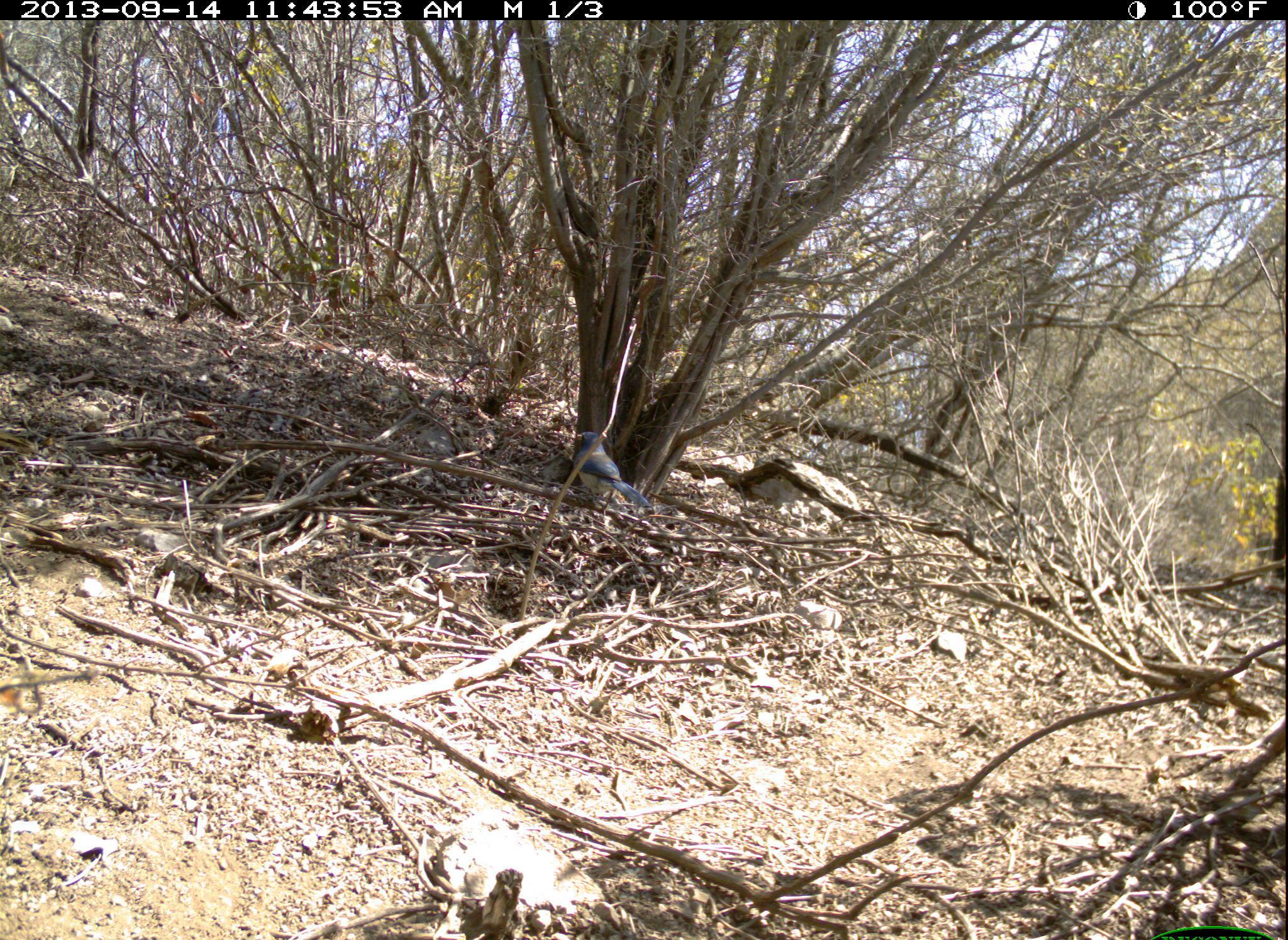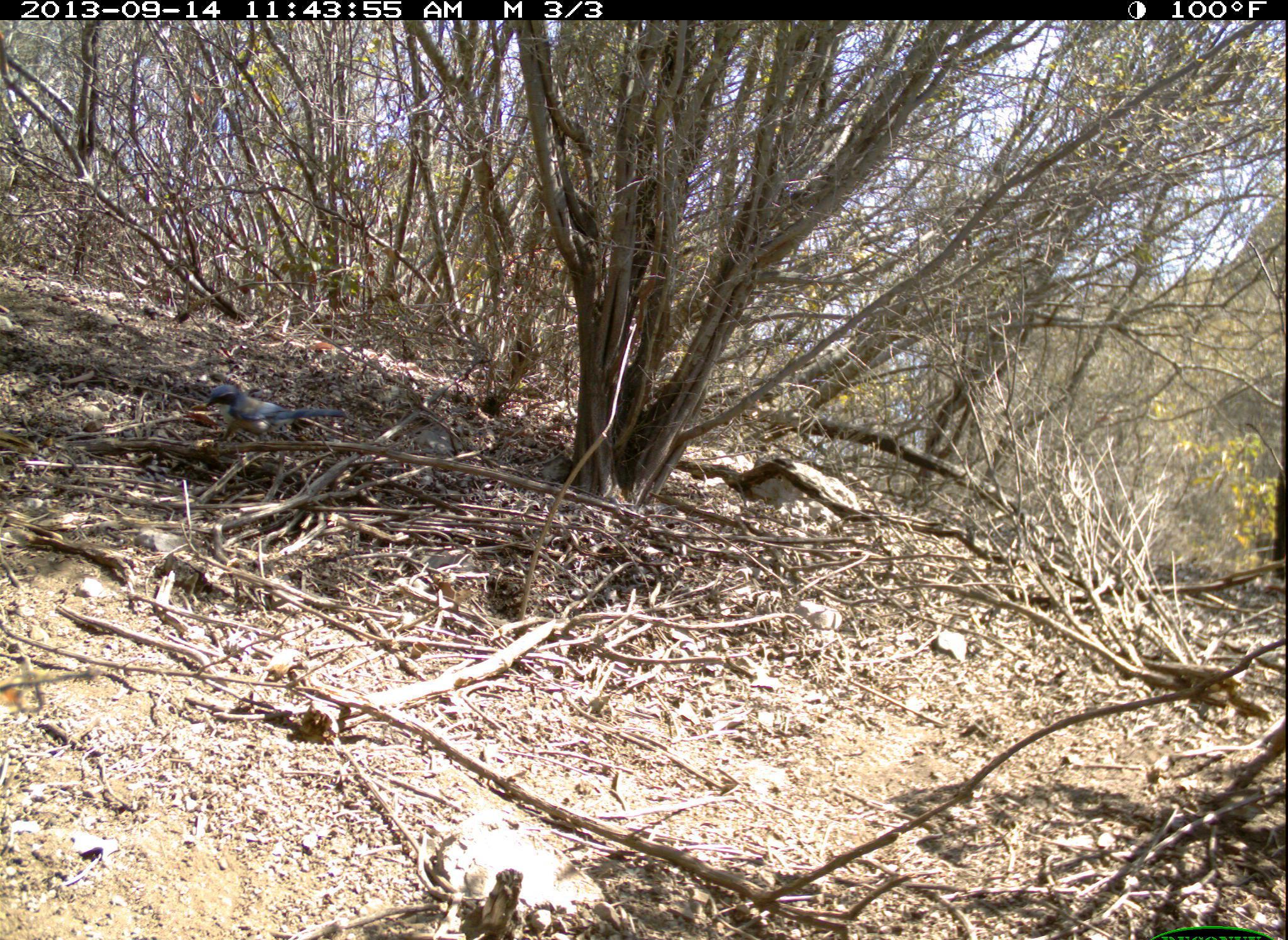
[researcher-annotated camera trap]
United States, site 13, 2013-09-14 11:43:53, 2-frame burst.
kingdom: Animalia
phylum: Chordata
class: Aves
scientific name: Aves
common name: bird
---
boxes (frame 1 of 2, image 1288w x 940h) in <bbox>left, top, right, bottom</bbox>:
bird: <bbox>566, 431, 655, 517</bbox>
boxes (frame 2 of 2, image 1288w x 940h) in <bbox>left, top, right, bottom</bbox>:
bird: <bbox>203, 382, 349, 445</bbox>